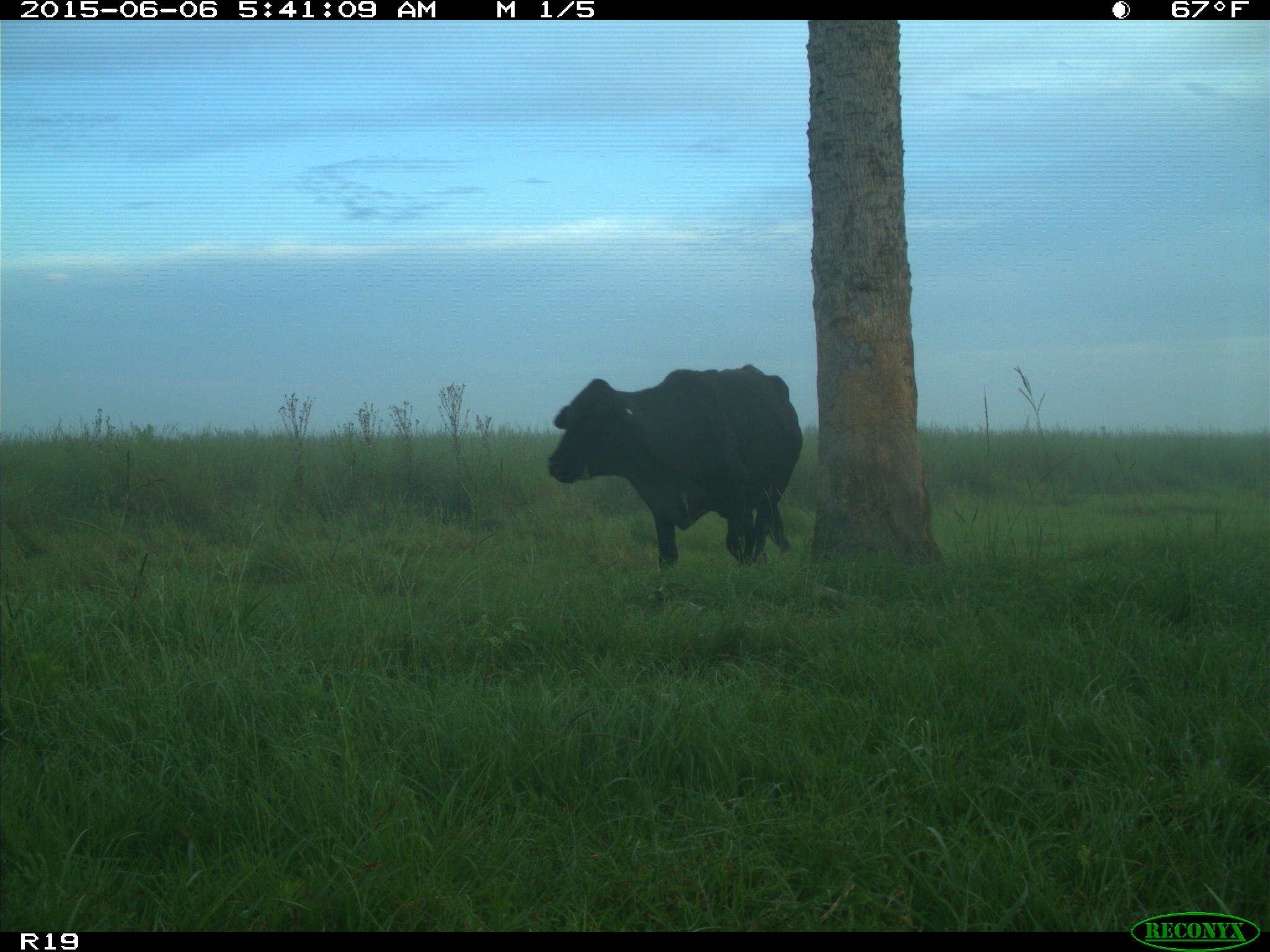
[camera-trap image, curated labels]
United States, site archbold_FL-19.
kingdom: Animalia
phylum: Chordata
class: Mammalia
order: Artiodactyla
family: Bovidae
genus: Bos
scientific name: Bos taurus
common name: domestic cow